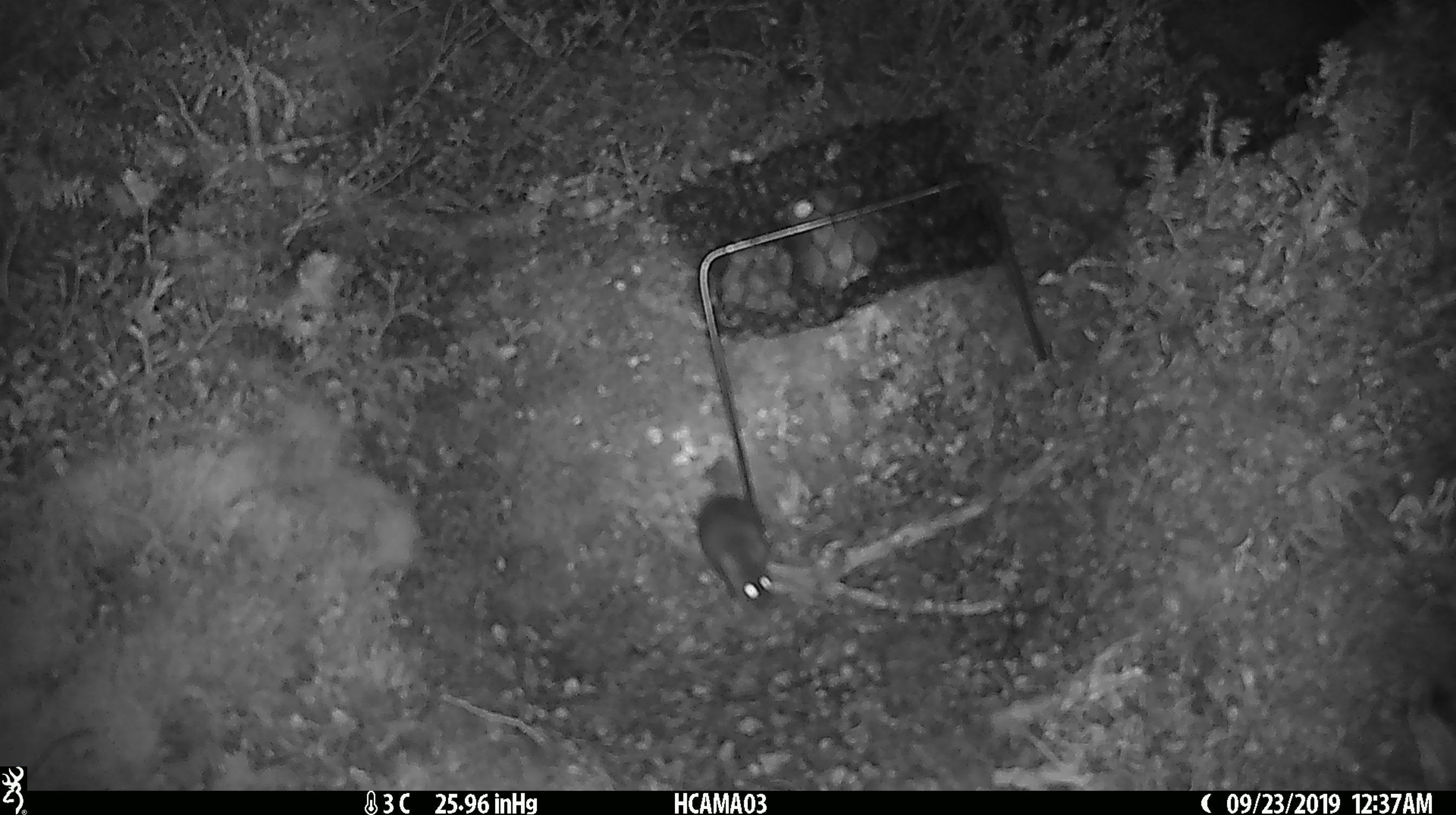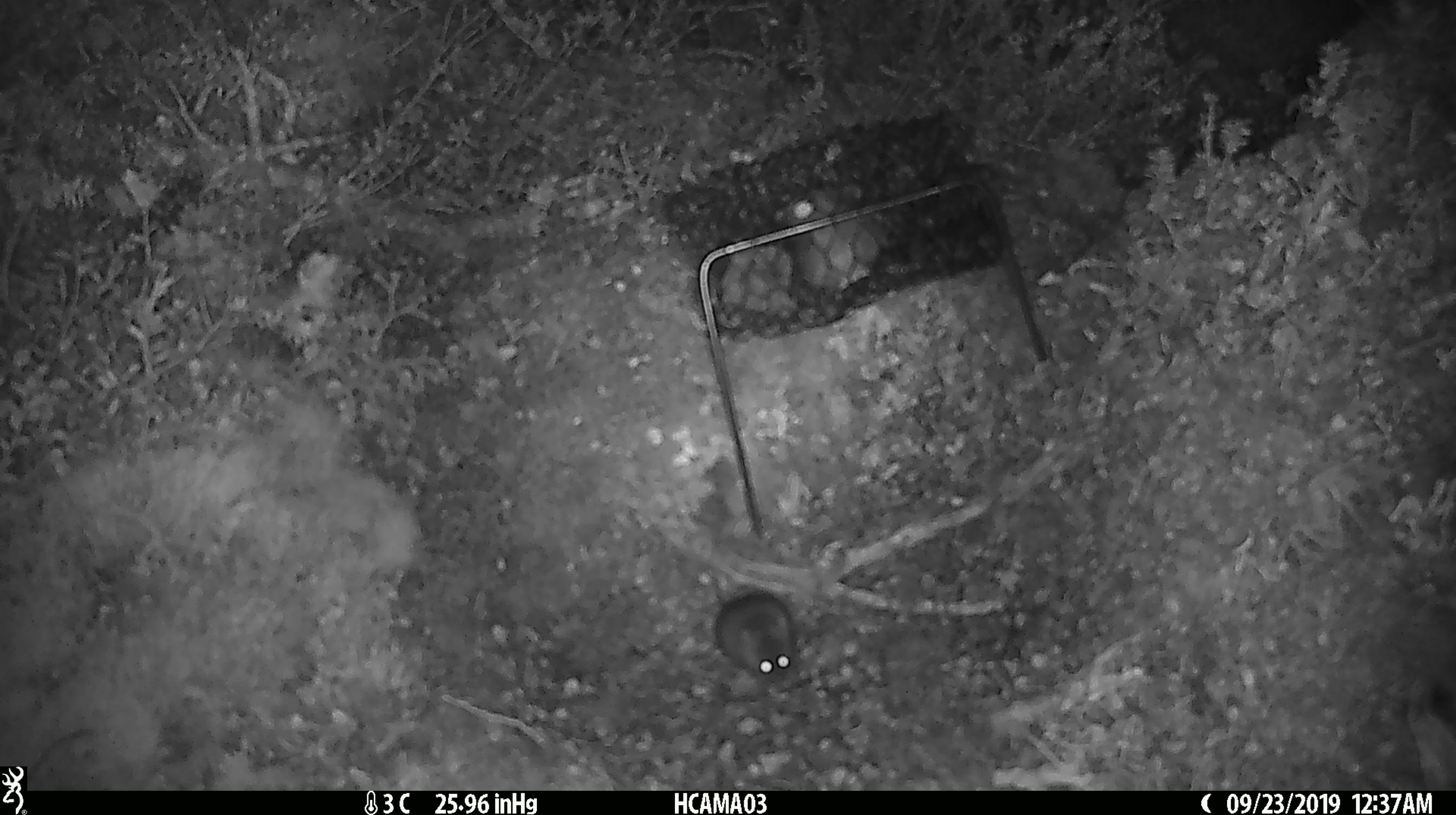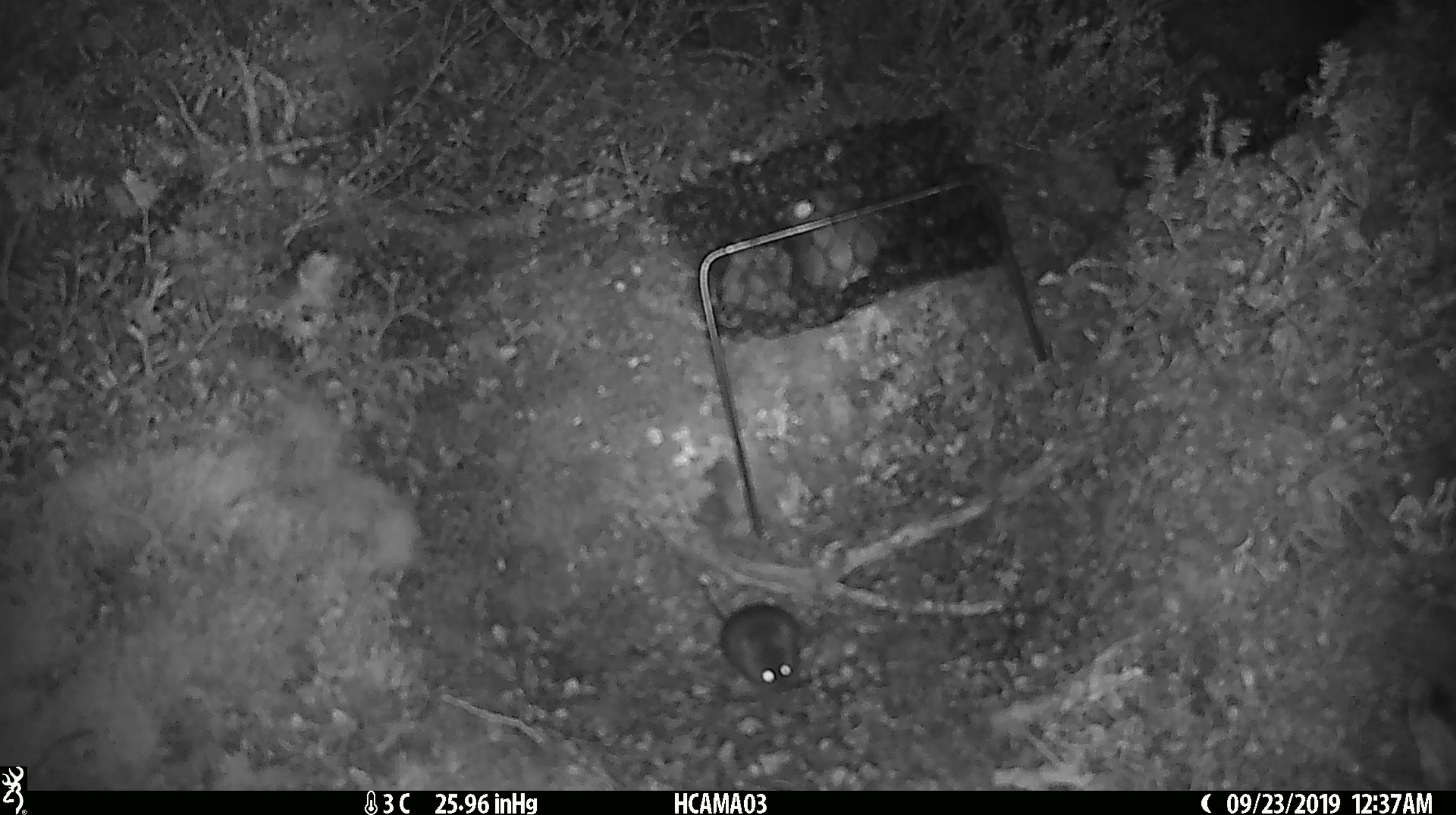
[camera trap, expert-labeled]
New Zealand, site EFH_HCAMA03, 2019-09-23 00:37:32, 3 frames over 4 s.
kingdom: Animalia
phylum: Chordata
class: Mammalia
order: Rodentia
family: Muridae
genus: Mus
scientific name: Mus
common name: mouse